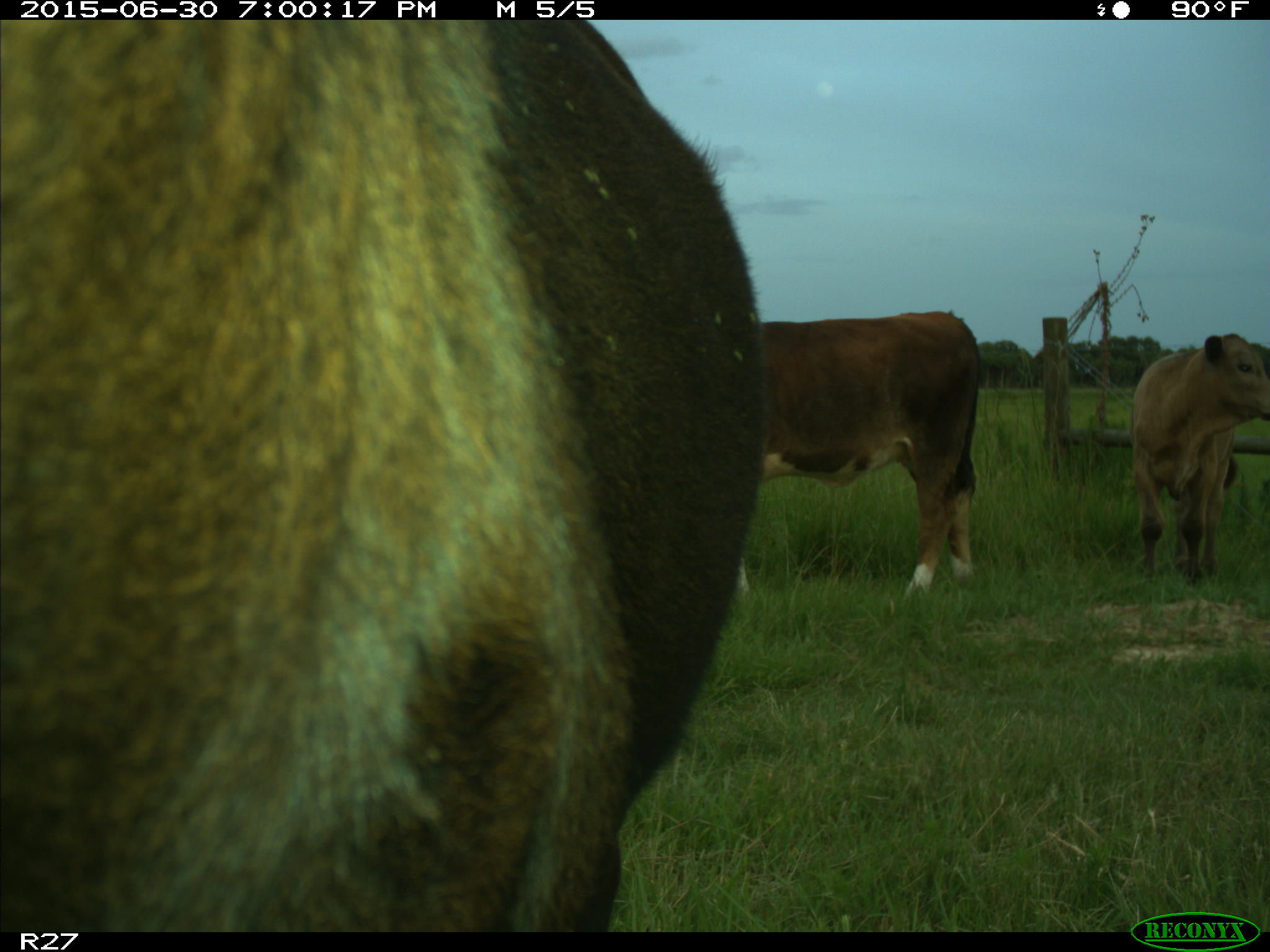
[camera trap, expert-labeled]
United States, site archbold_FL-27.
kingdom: Animalia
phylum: Chordata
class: Mammalia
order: Artiodactyla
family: Bovidae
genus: Bos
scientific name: Bos taurus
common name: domestic cow